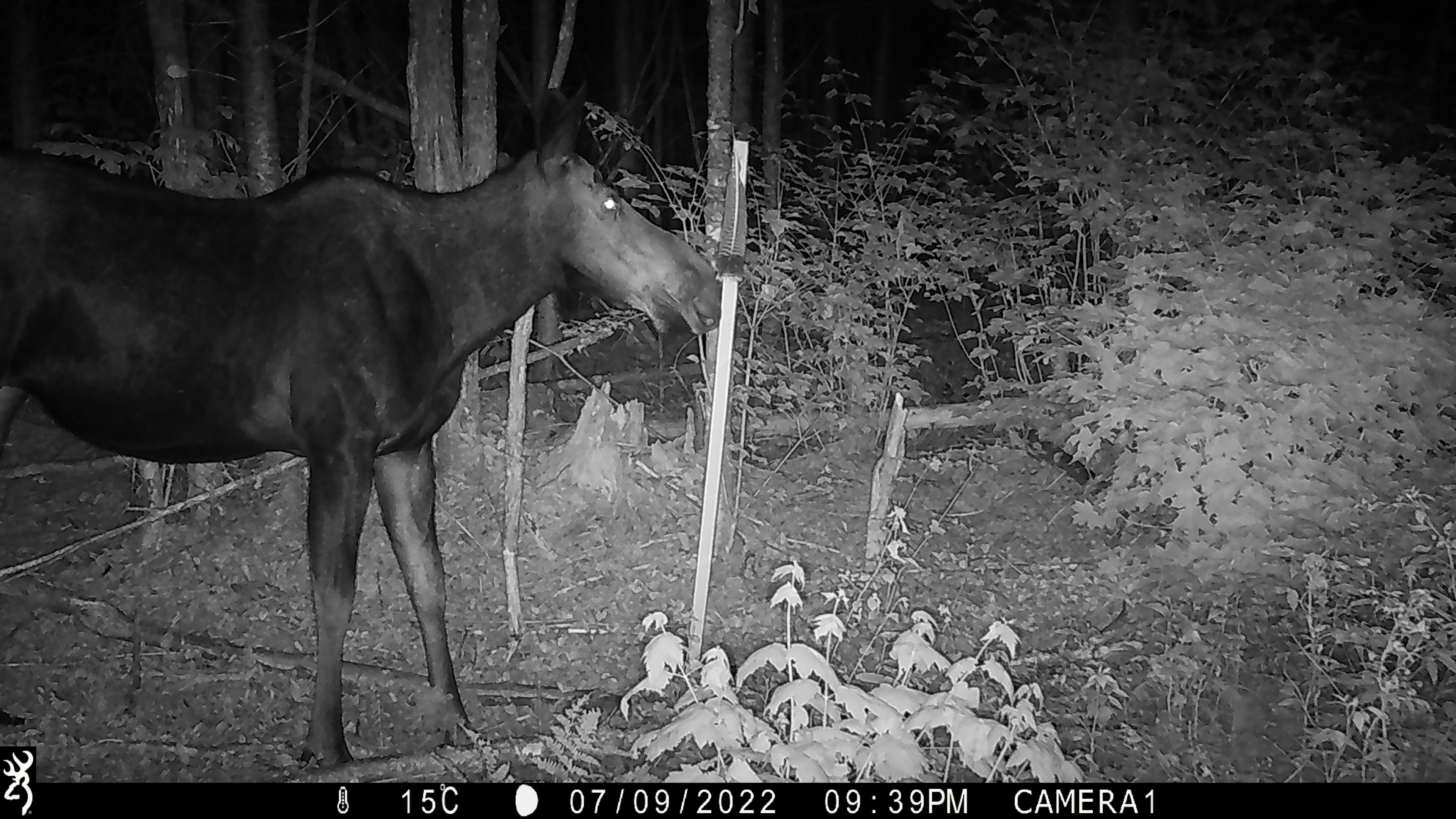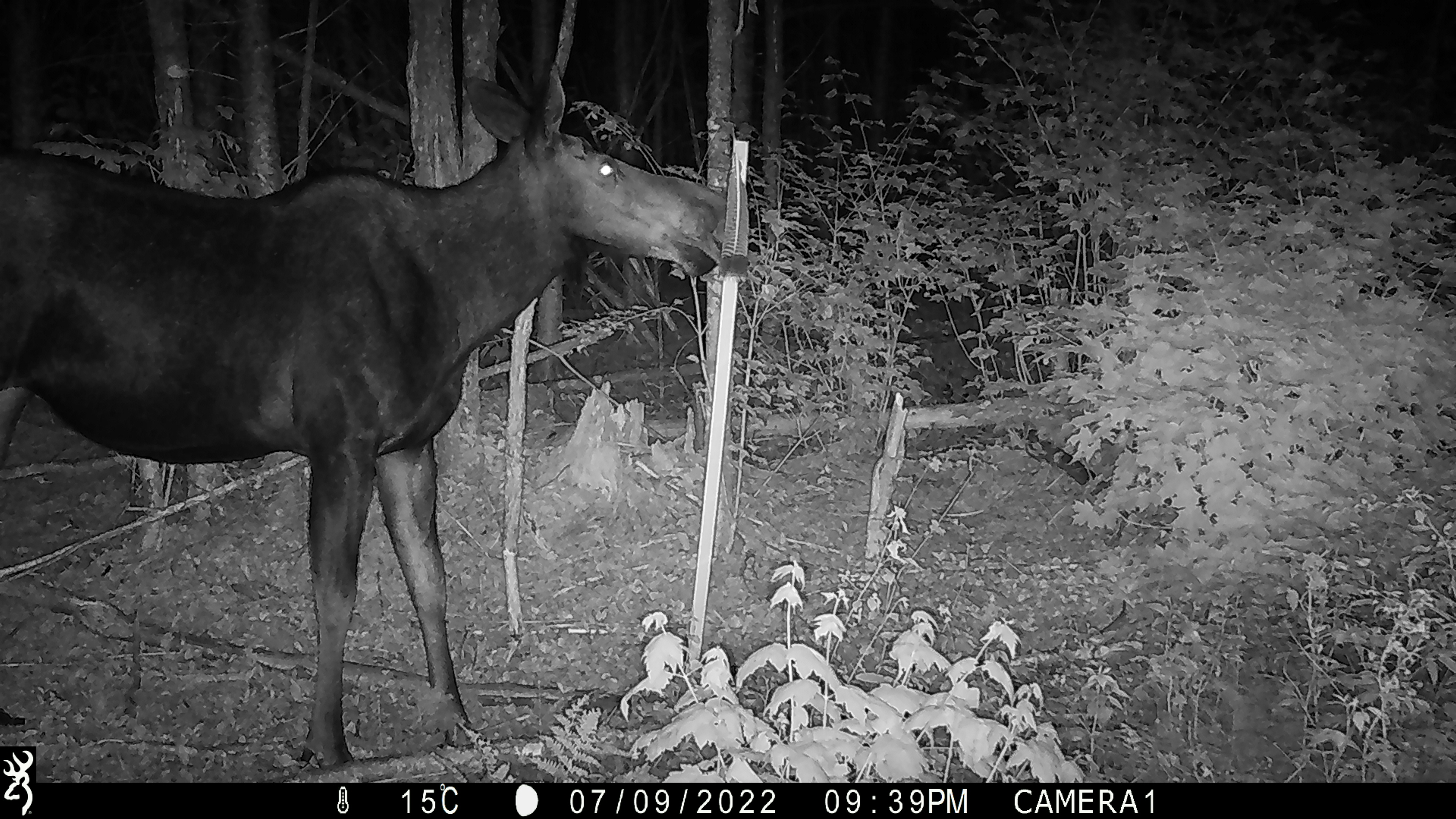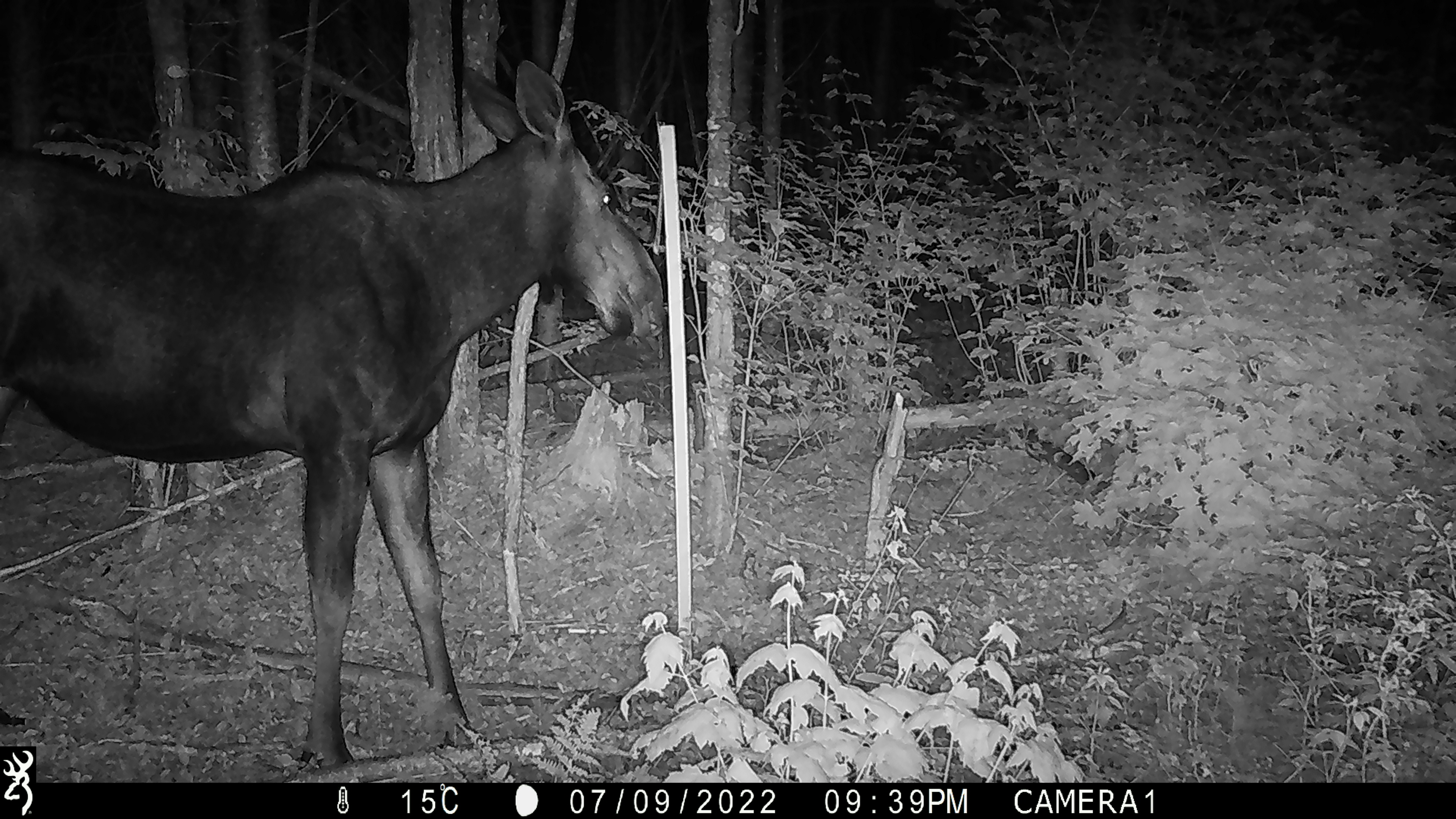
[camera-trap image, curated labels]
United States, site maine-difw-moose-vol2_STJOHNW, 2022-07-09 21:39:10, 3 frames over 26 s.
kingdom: Animalia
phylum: Chordata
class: Mammalia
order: Artiodactyla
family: Cervidae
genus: Alces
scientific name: Alces alces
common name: moose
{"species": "moose (Alces alces)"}